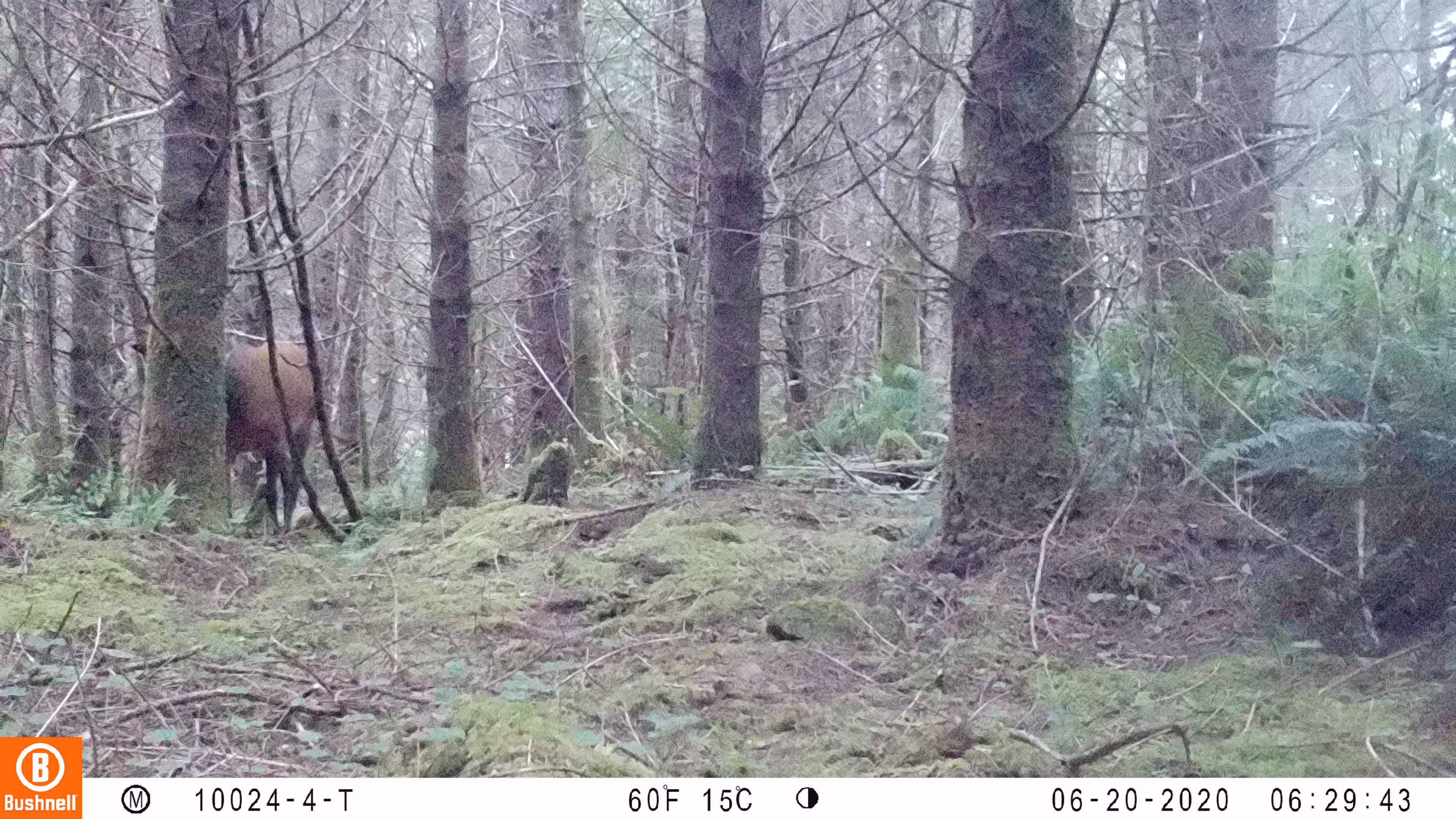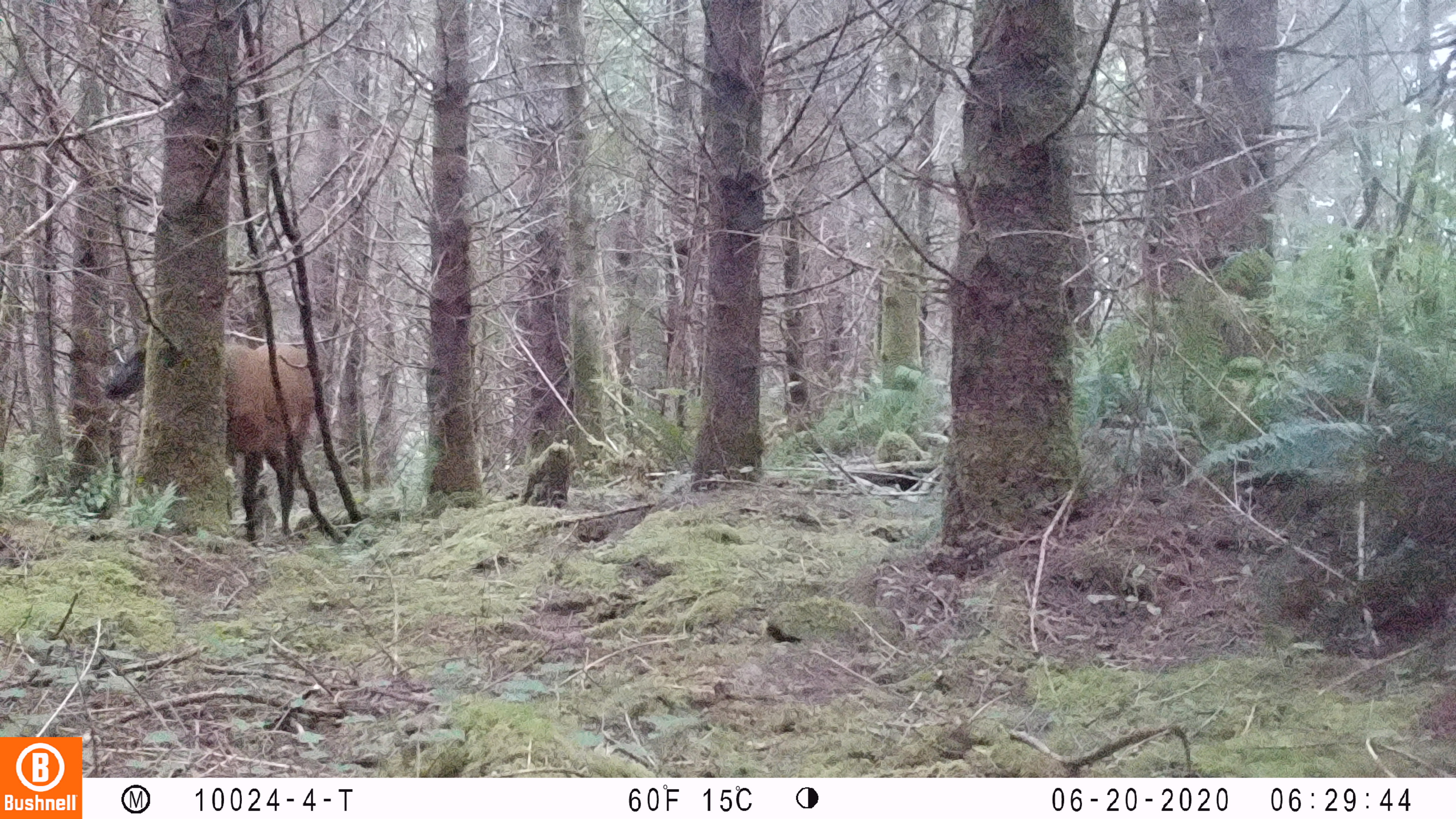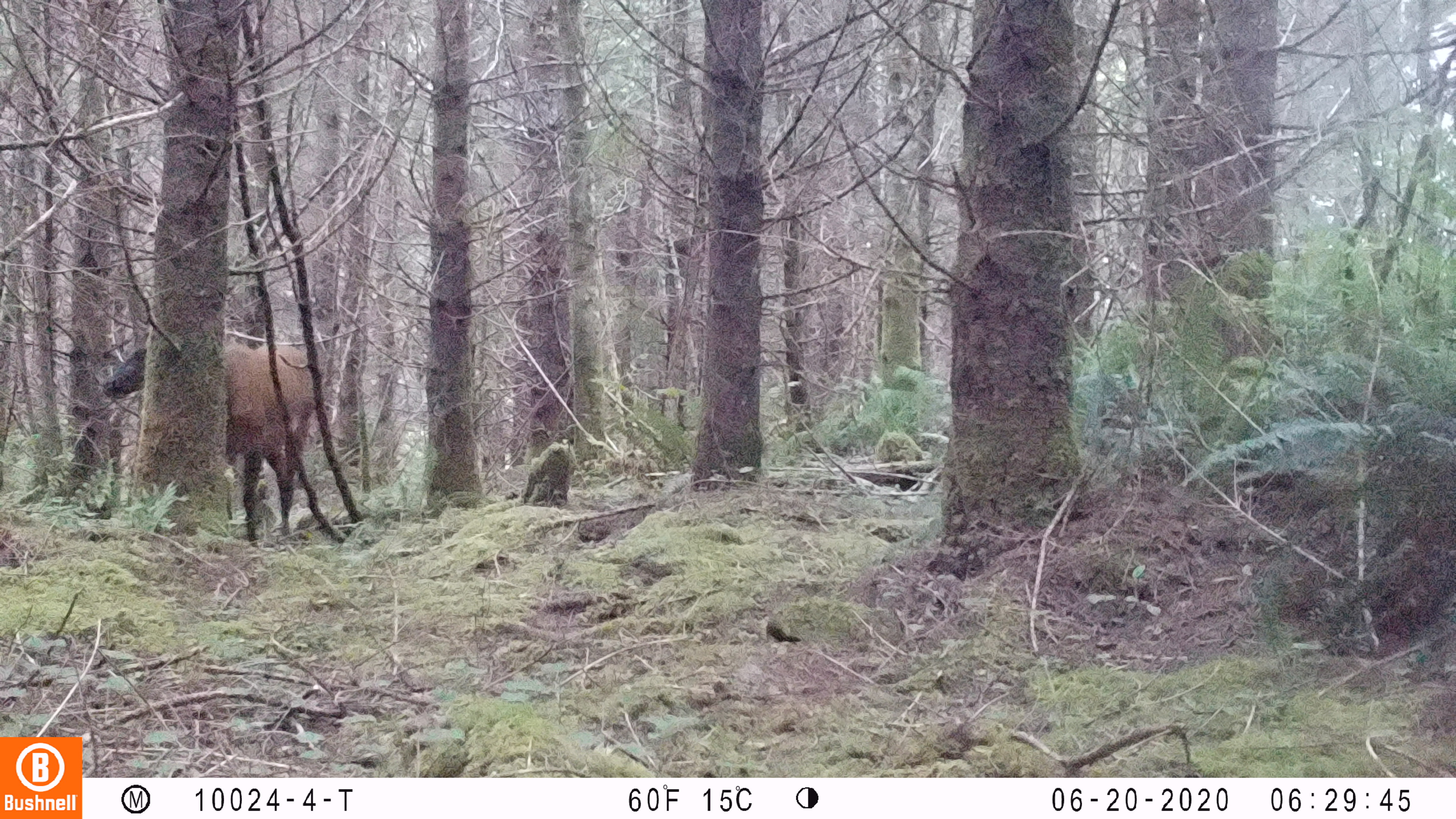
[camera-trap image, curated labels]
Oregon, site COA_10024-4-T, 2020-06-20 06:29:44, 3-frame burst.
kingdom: Animalia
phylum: Chordata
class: Mammalia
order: Artiodactyla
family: Cervidae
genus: Cervus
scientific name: Cervus canadensis roosevelti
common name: roosevelt elk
Roosevelt elk (Cervus canadensis roosevelti).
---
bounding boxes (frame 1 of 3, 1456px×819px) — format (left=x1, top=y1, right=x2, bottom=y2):
roosevelt elk: (left=123, top=333, right=318, bottom=536)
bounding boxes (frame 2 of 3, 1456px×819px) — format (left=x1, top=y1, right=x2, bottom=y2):
roosevelt elk: (left=99, top=337, right=320, bottom=543)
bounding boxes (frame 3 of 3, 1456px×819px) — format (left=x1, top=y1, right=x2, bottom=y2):
roosevelt elk: (left=99, top=335, right=325, bottom=547)